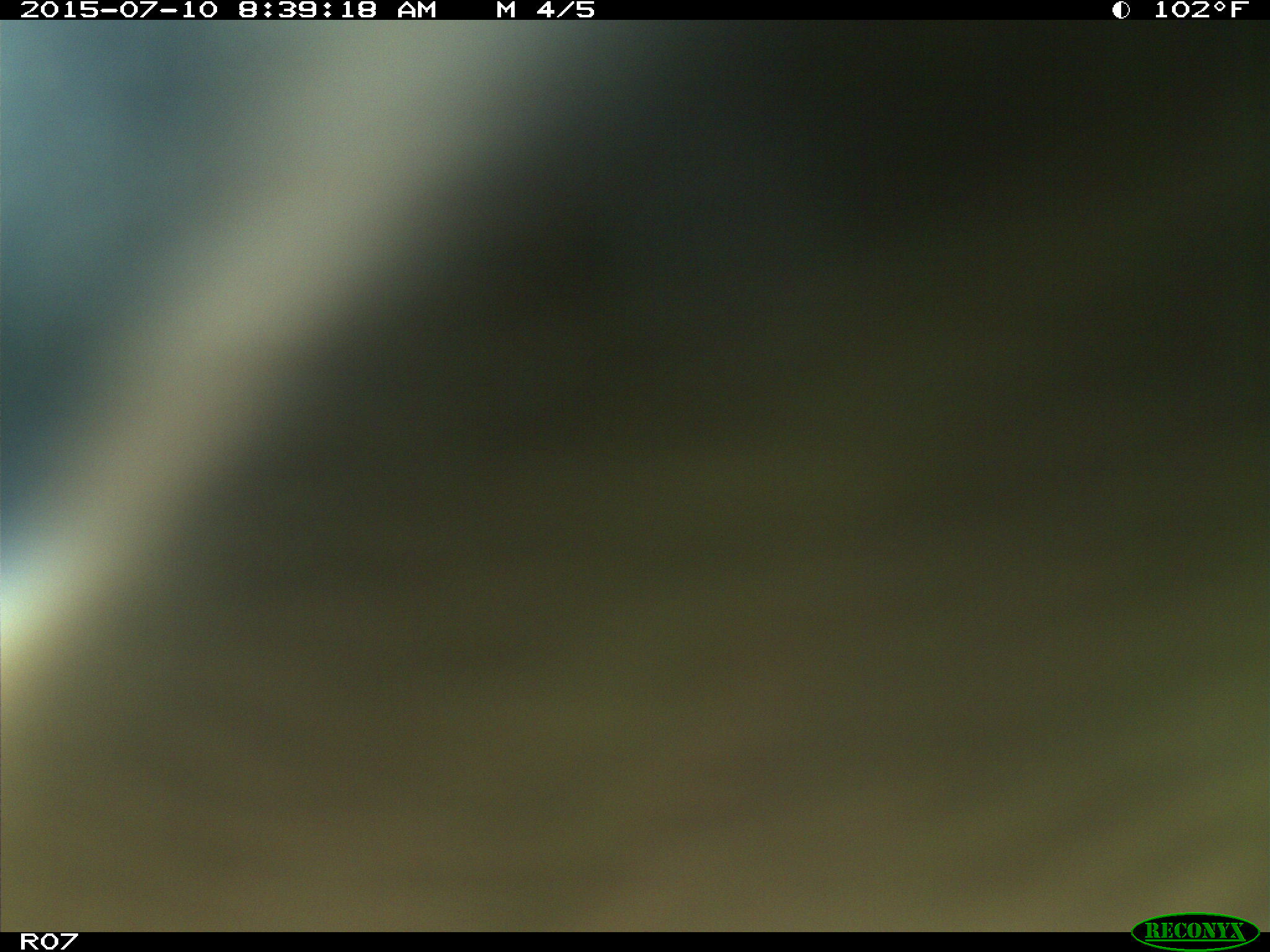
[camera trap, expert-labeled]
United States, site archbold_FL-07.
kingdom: Animalia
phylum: Chordata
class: Mammalia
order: Artiodactyla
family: Bovidae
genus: Bos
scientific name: Bos taurus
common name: domestic cow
Bos taurus (domestic cow).